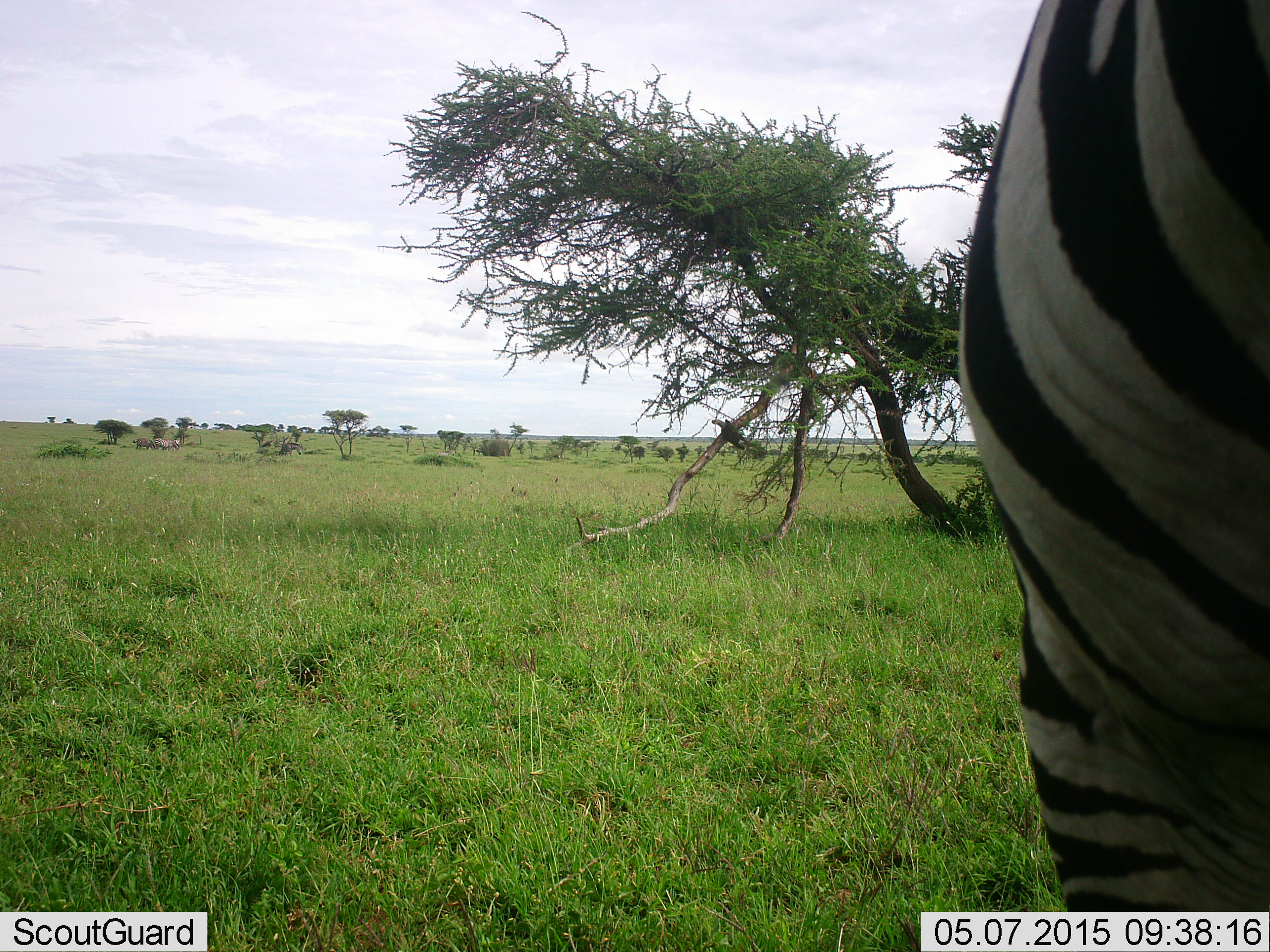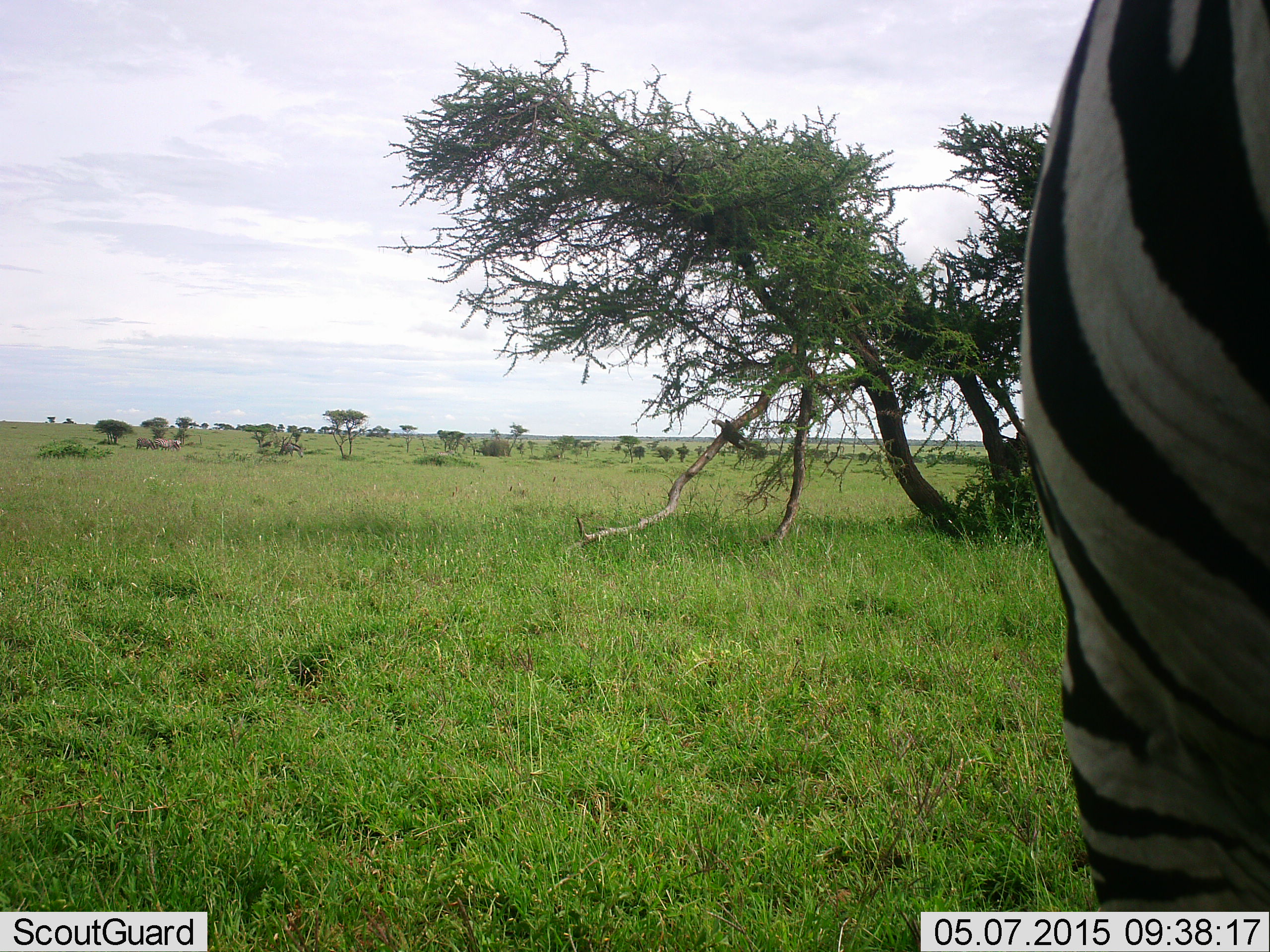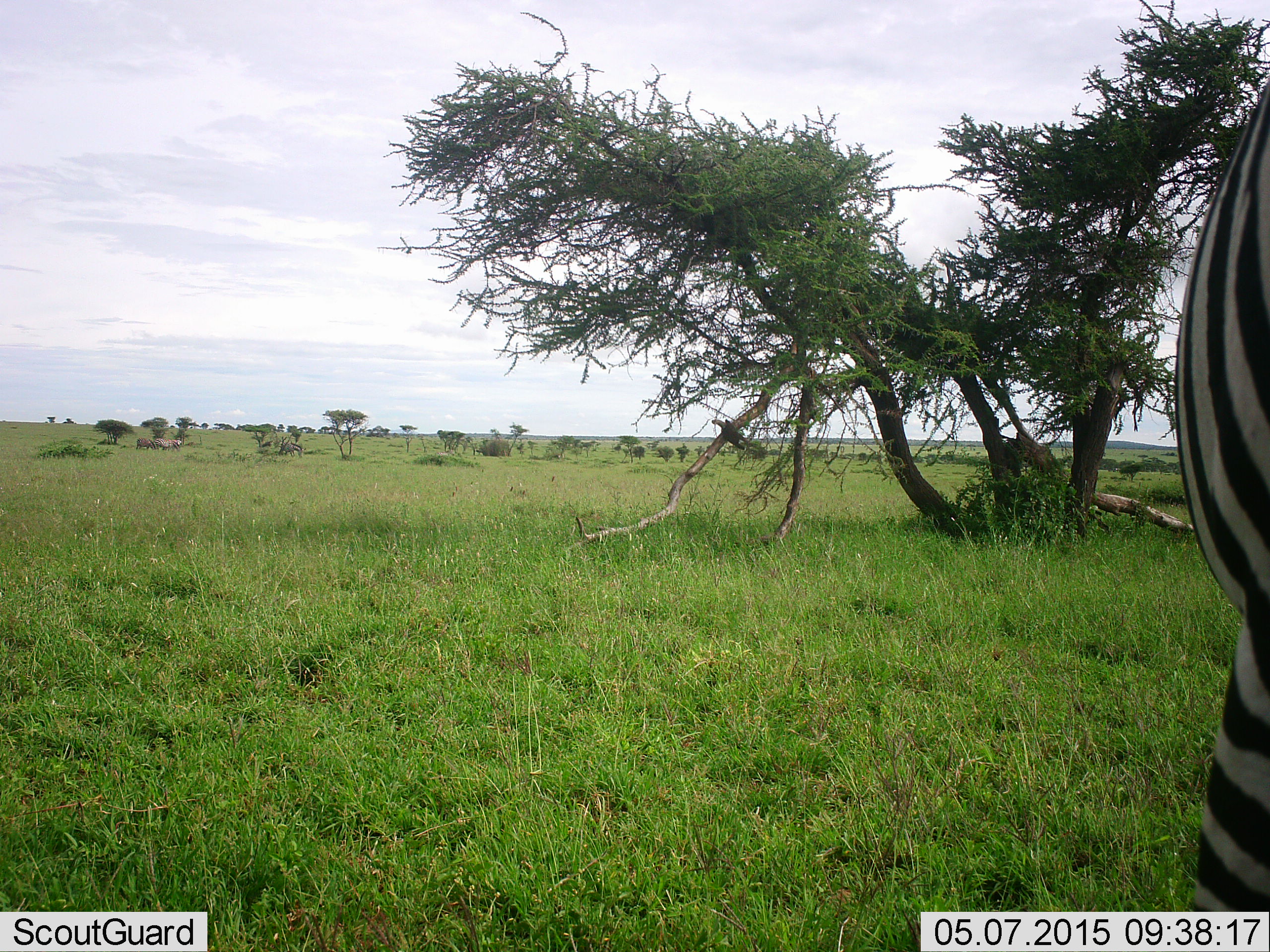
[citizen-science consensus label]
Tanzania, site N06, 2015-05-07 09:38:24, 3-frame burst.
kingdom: Animalia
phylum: Chordata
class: Mammalia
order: Perissodactyla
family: Equidae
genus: Equus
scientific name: Equus quagga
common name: plains zebra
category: zebra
Zebra (plains zebra) (Equus quagga), count 1. Behavior (volunteer vote fractions): standing 55%, resting 0%, moving 45%, interacting 0%. Young present (vote fraction): 0%. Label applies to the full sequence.